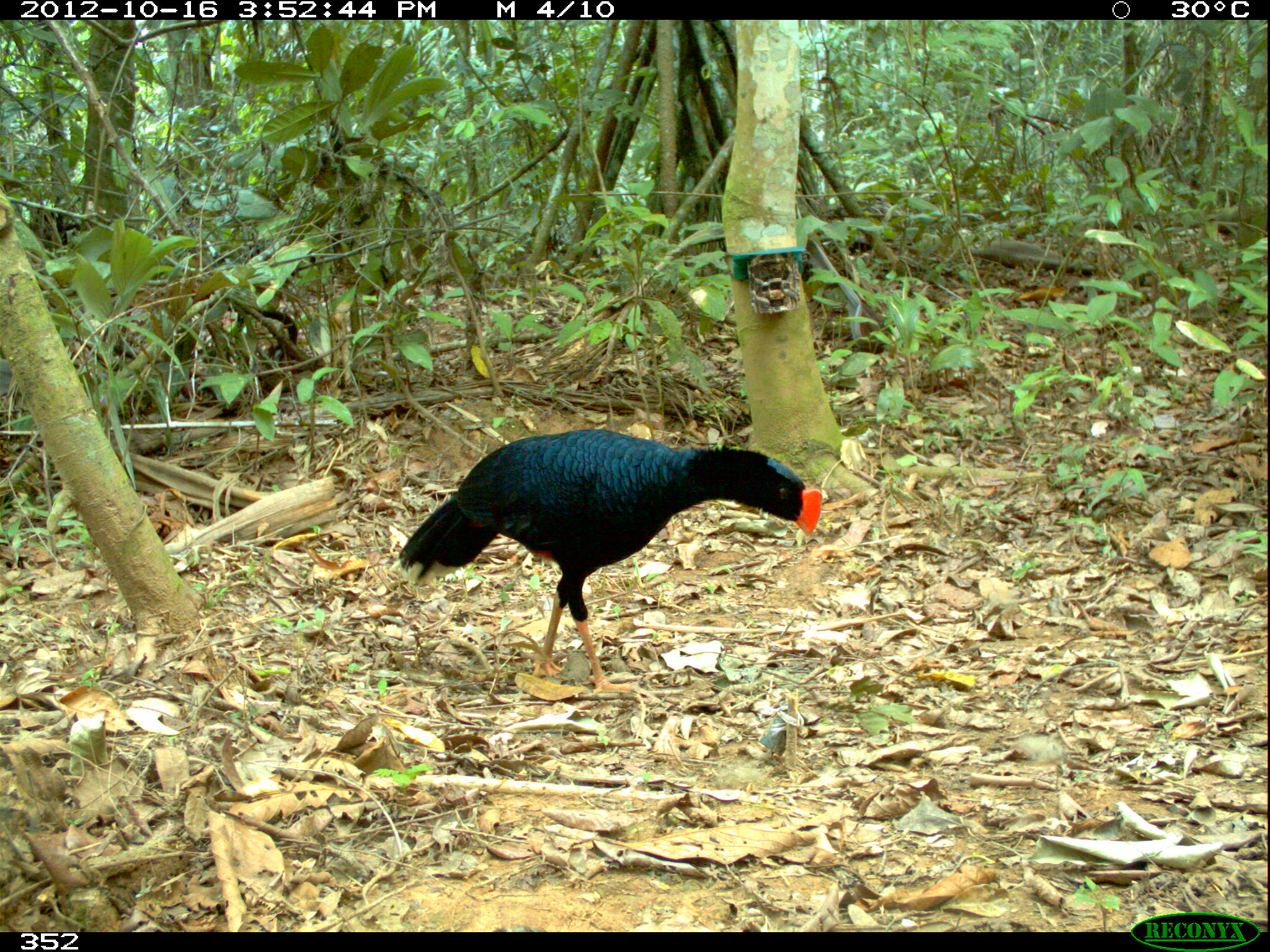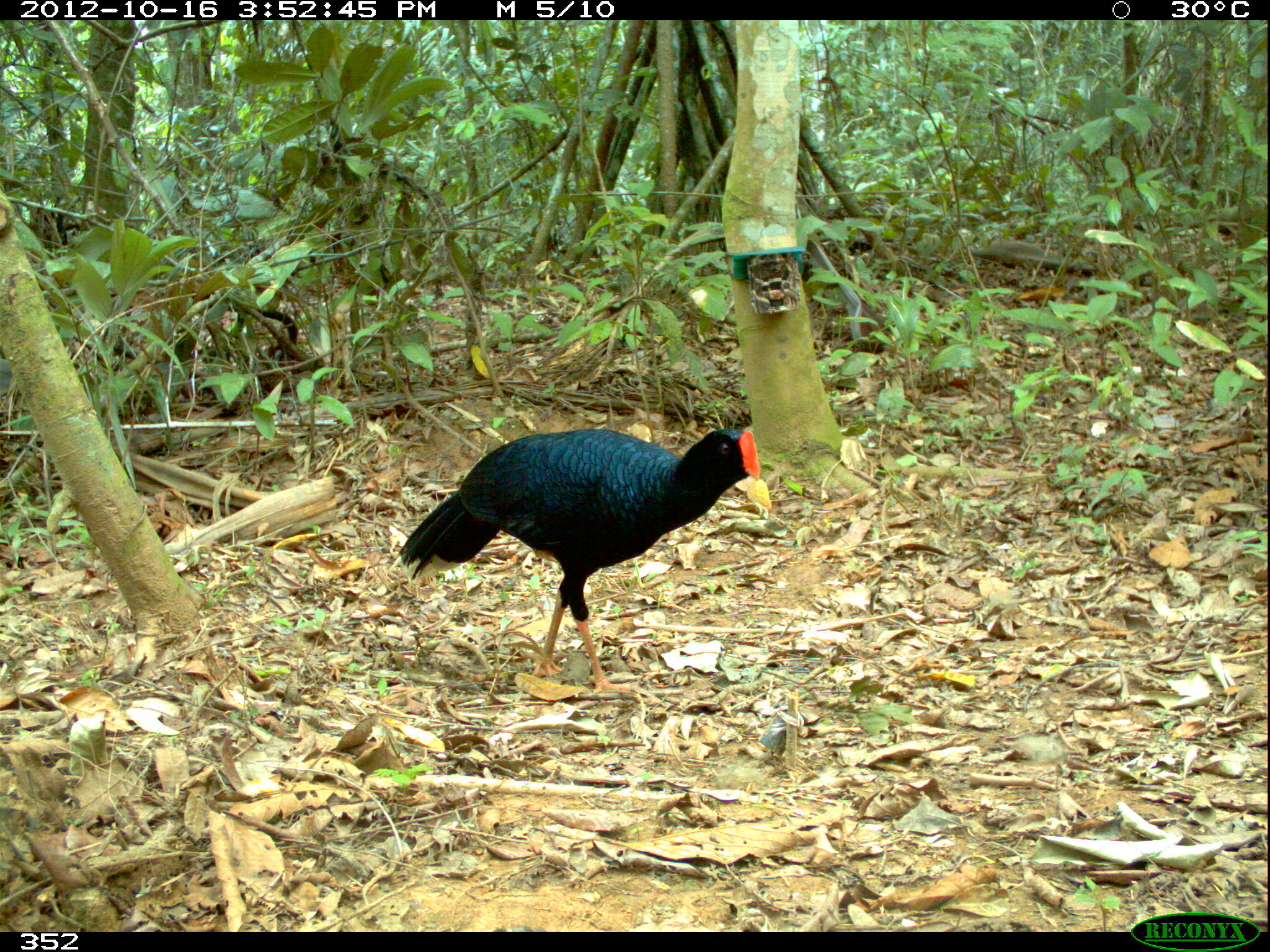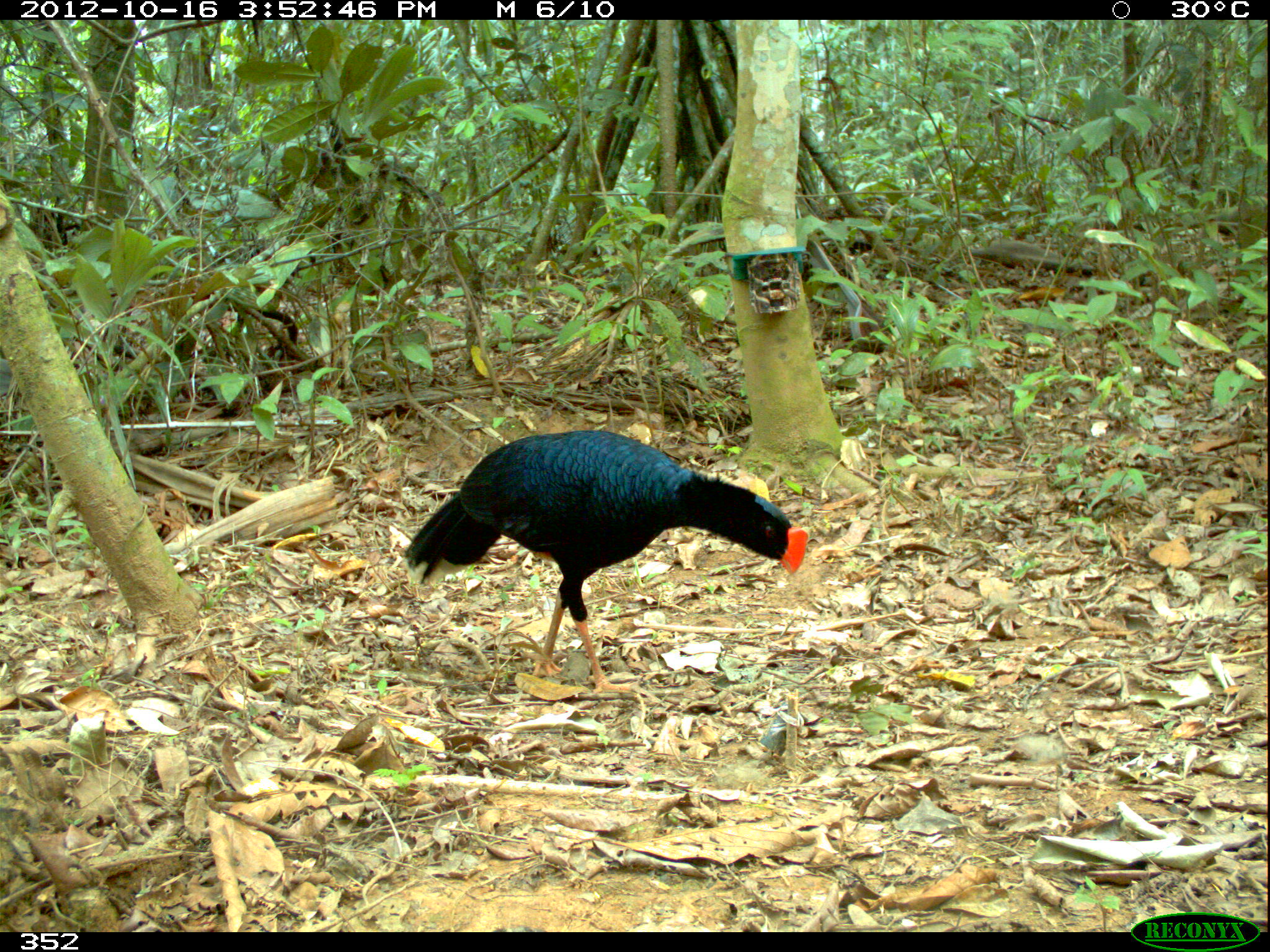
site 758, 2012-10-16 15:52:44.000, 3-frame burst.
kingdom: Animalia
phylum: Chordata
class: Aves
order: Galliformes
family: Cracidae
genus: Mitu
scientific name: Mitu tuberosum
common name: razor-billed curassow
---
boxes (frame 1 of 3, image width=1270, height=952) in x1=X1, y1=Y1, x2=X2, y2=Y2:
mitu tuberosum: x1=388, y1=428, x2=822, y2=694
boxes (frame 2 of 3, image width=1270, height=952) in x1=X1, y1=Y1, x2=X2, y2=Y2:
mitu tuberosum: x1=388, y1=426, x2=760, y2=693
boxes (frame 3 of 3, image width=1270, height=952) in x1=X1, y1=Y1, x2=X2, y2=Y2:
mitu tuberosum: x1=397, y1=429, x2=808, y2=697